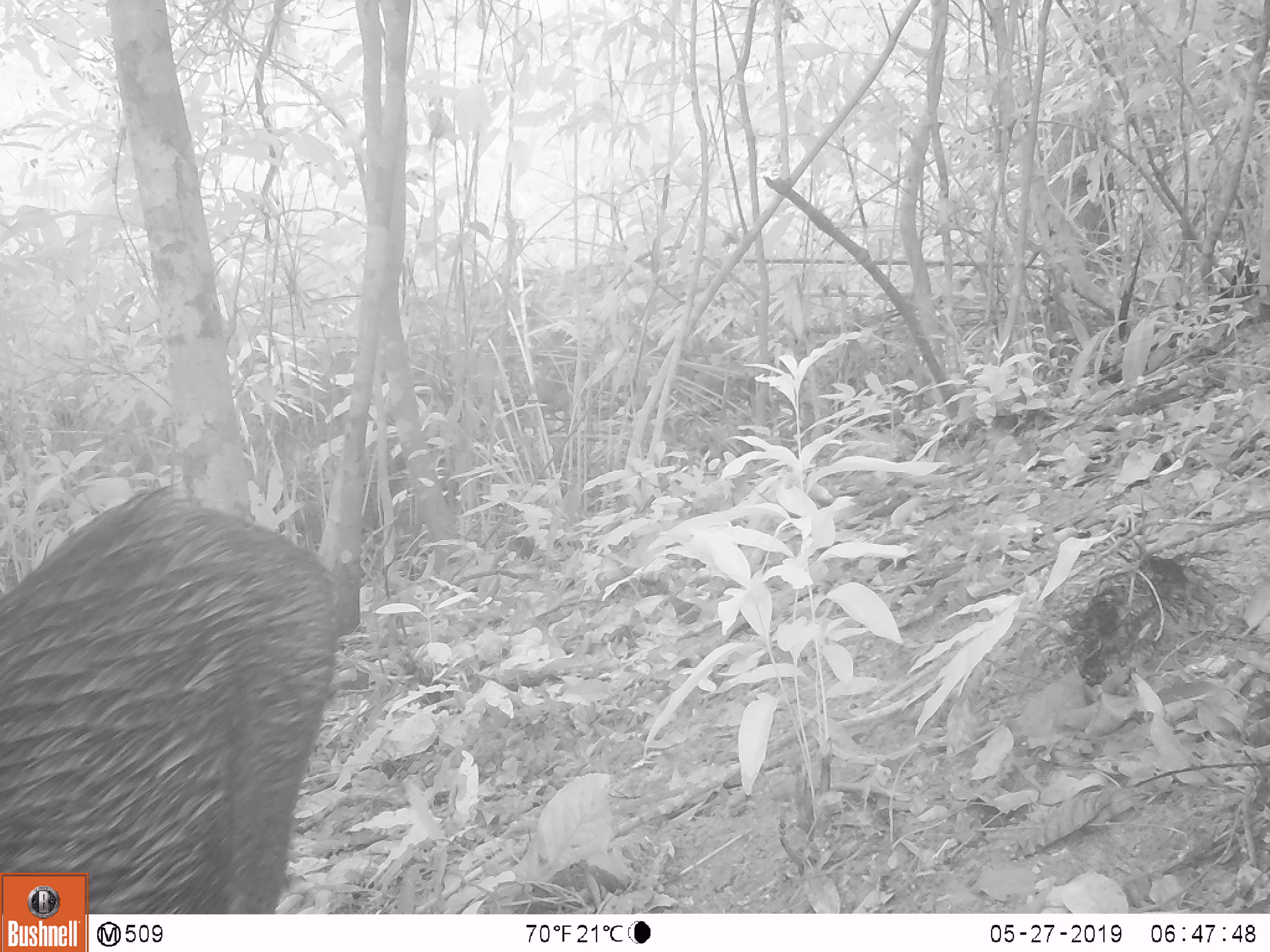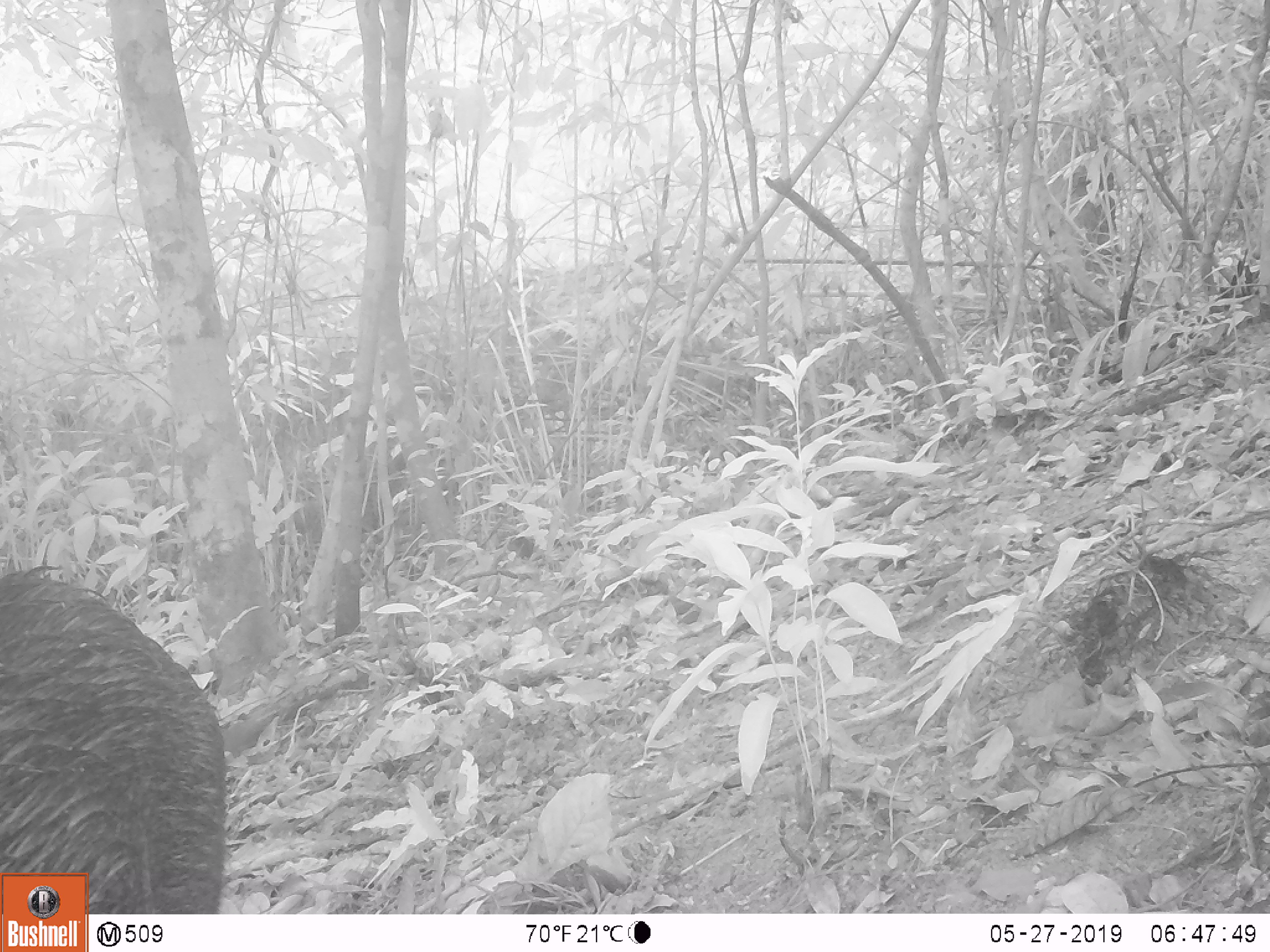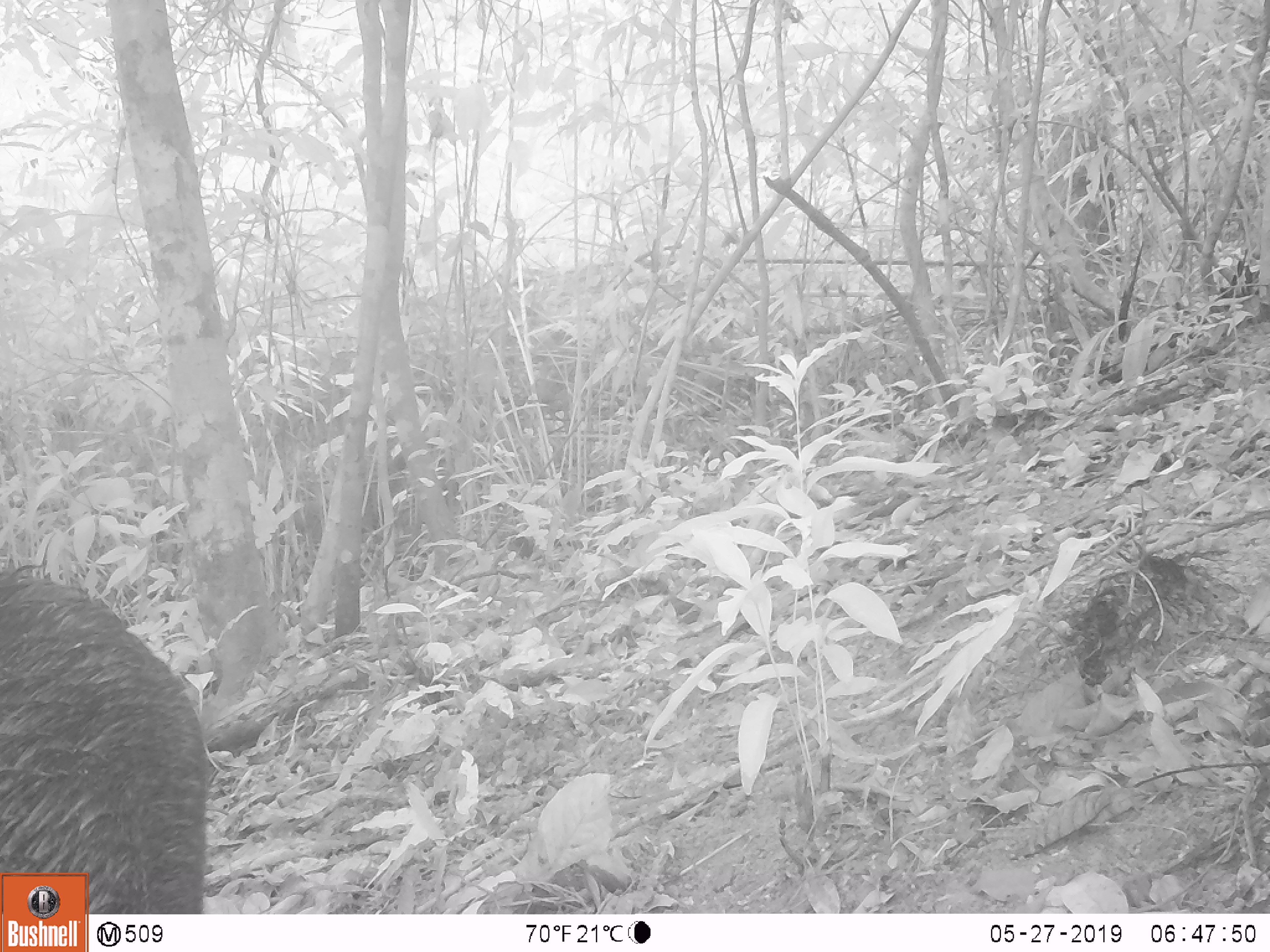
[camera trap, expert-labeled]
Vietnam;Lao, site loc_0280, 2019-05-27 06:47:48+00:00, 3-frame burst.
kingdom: Animalia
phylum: Chordata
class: Mammalia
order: Artiodactyla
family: Suidae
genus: Sus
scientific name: Sus scrofa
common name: eurasian wild pig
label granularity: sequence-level